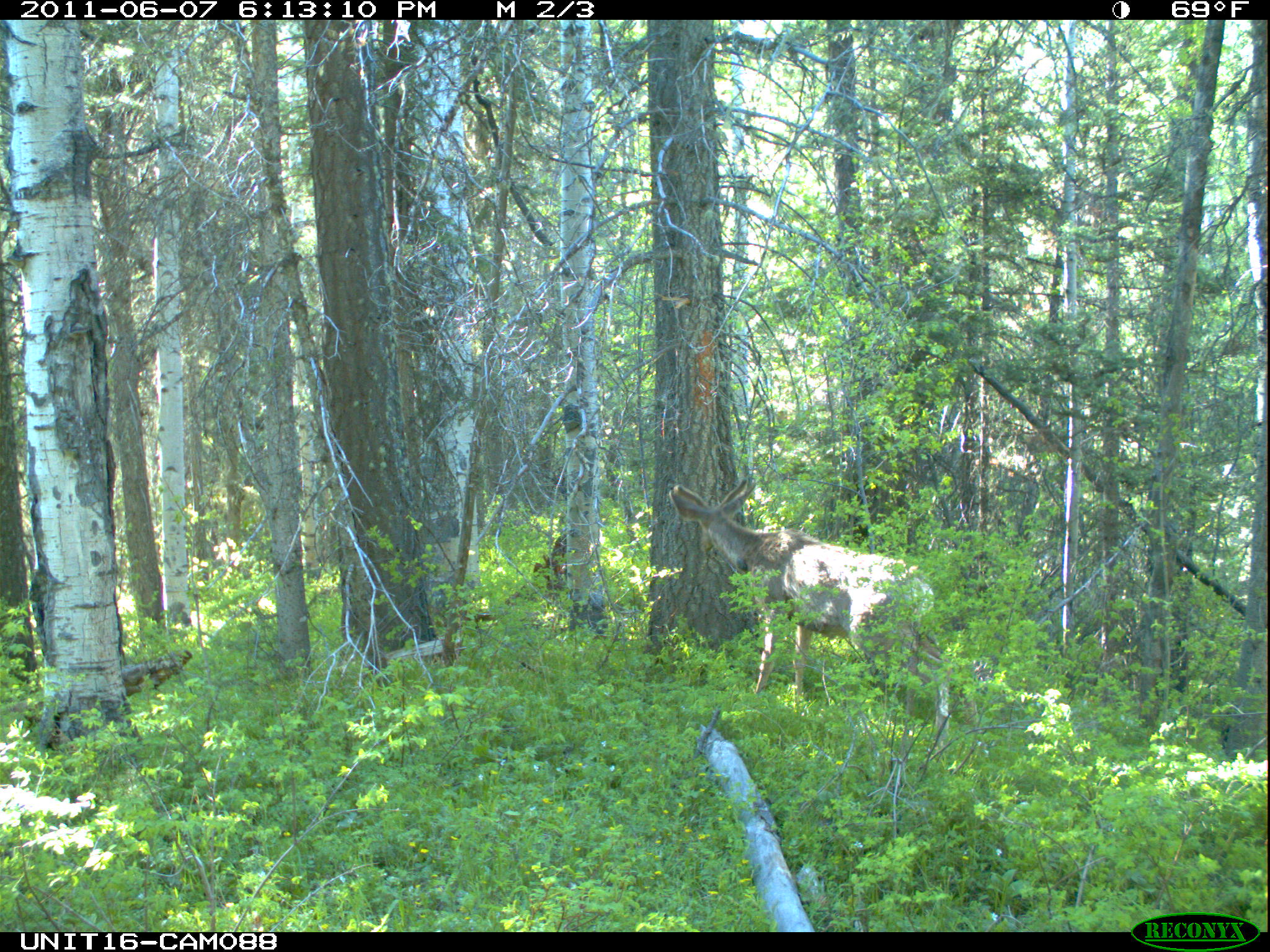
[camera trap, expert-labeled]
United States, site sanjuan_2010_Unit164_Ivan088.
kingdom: Animalia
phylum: Chordata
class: Mammalia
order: Artiodactyla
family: Cervidae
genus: Odocoileus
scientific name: Odocoileus hemionus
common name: mule deer